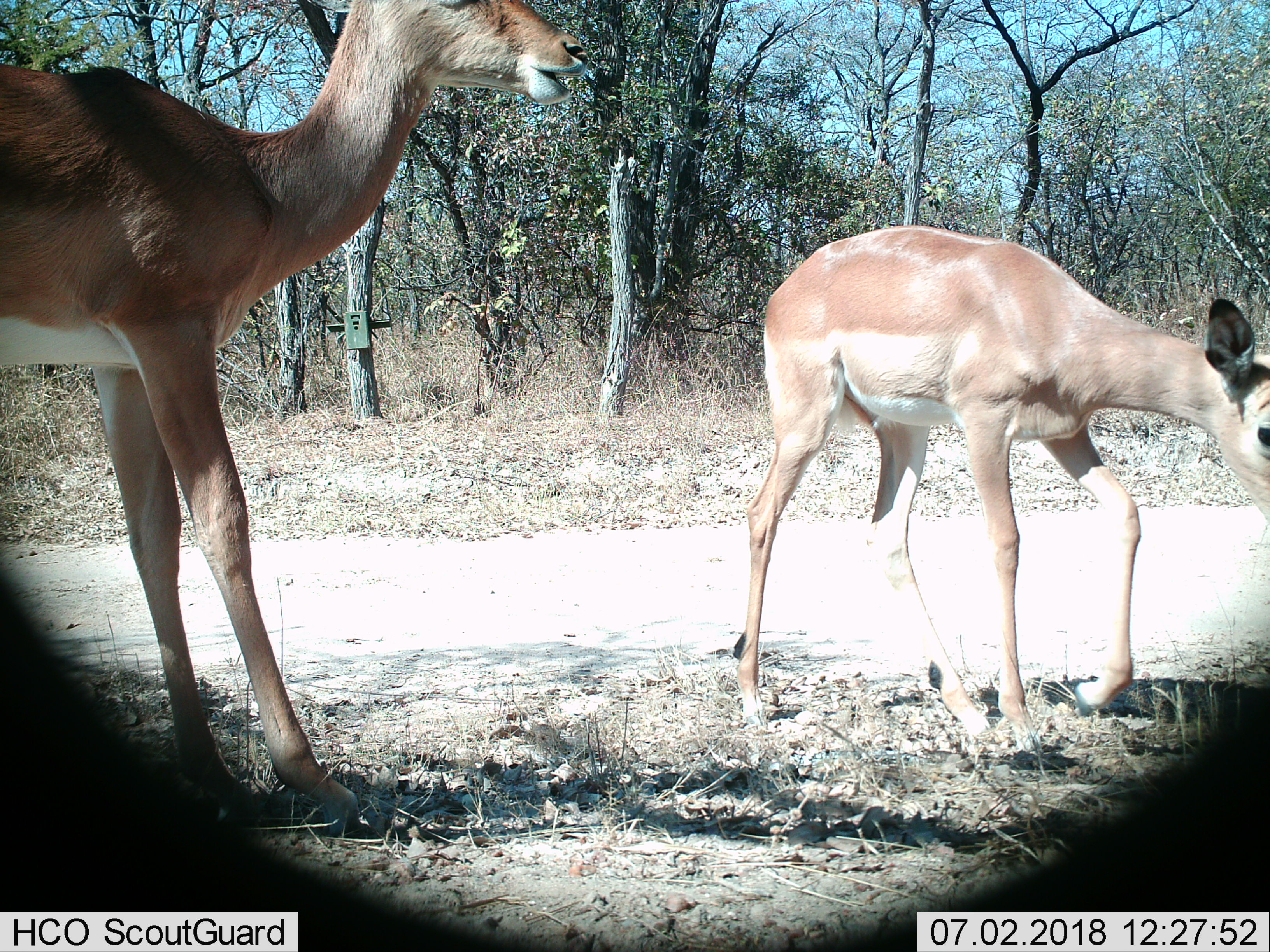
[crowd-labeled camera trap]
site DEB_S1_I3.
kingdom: Animalia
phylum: Chordata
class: Mammalia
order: Artiodactyla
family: Bovidae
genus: Aepyceros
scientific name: Aepyceros melampus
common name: impala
Impala (Aepyceros melampus), count 2. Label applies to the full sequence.